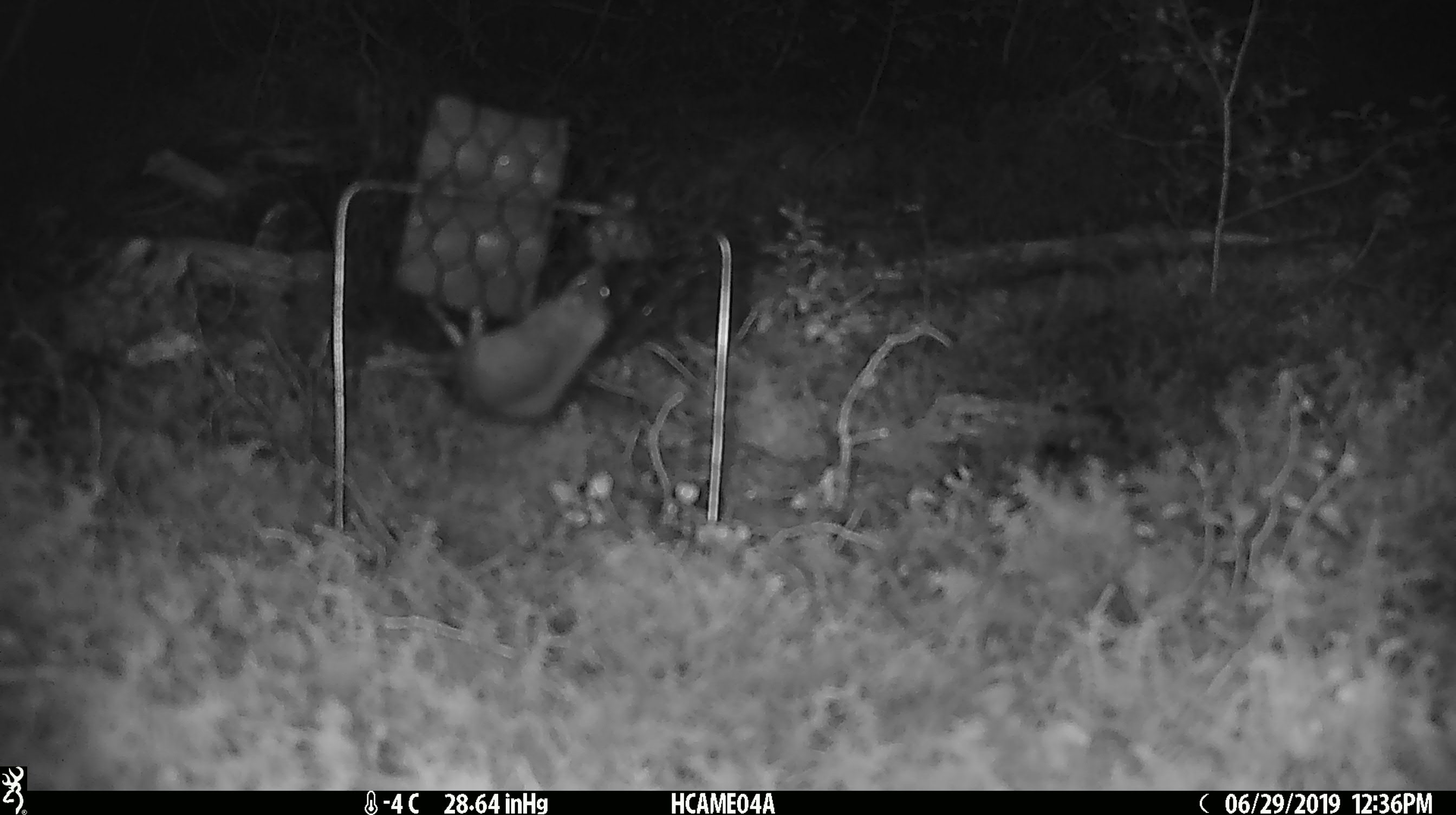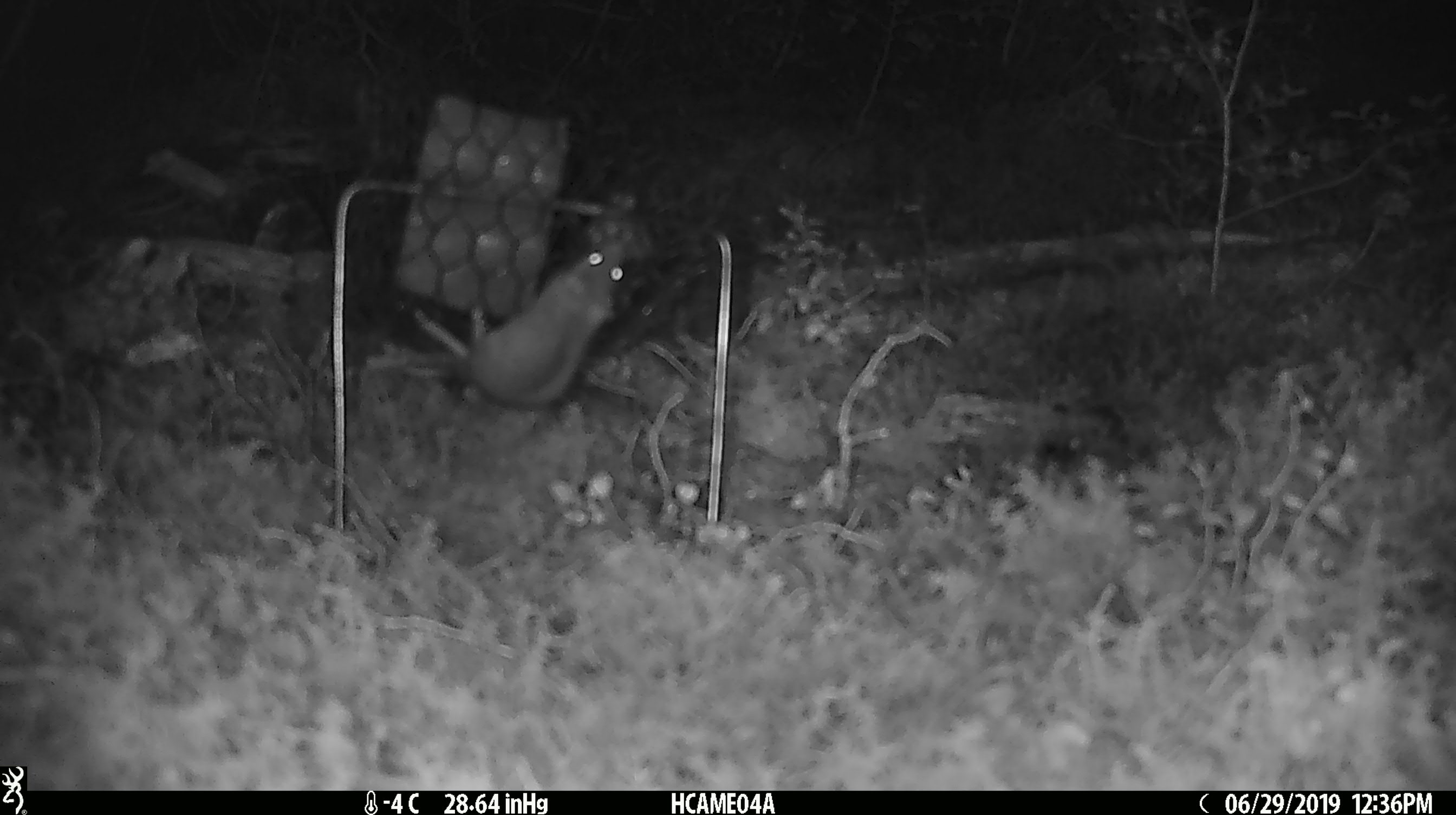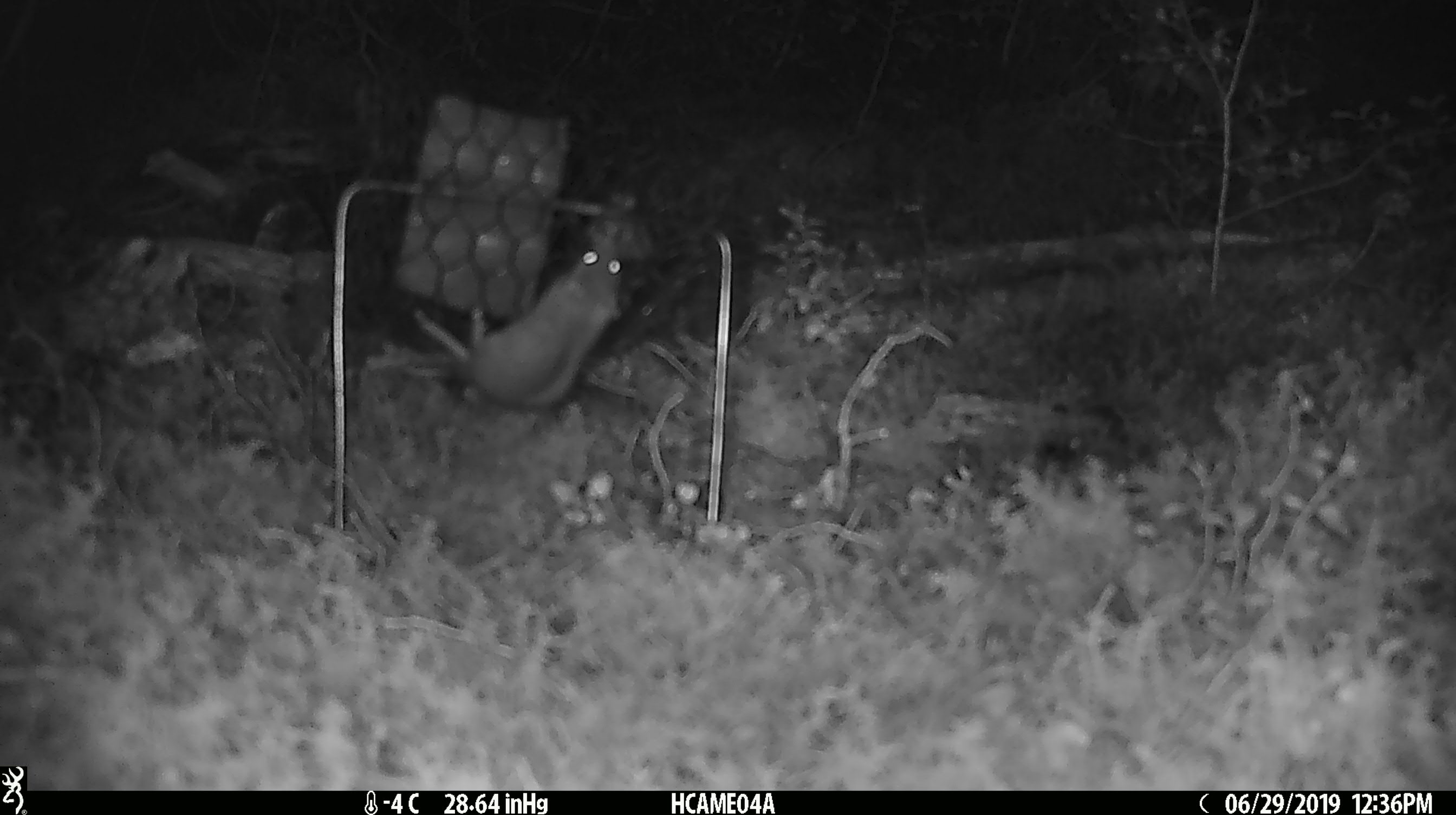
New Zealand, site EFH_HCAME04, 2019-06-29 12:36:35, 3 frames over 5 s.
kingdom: Animalia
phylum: Chordata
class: Mammalia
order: Rodentia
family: Muridae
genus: Mus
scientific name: Mus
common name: mouse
Mouse (Mus).